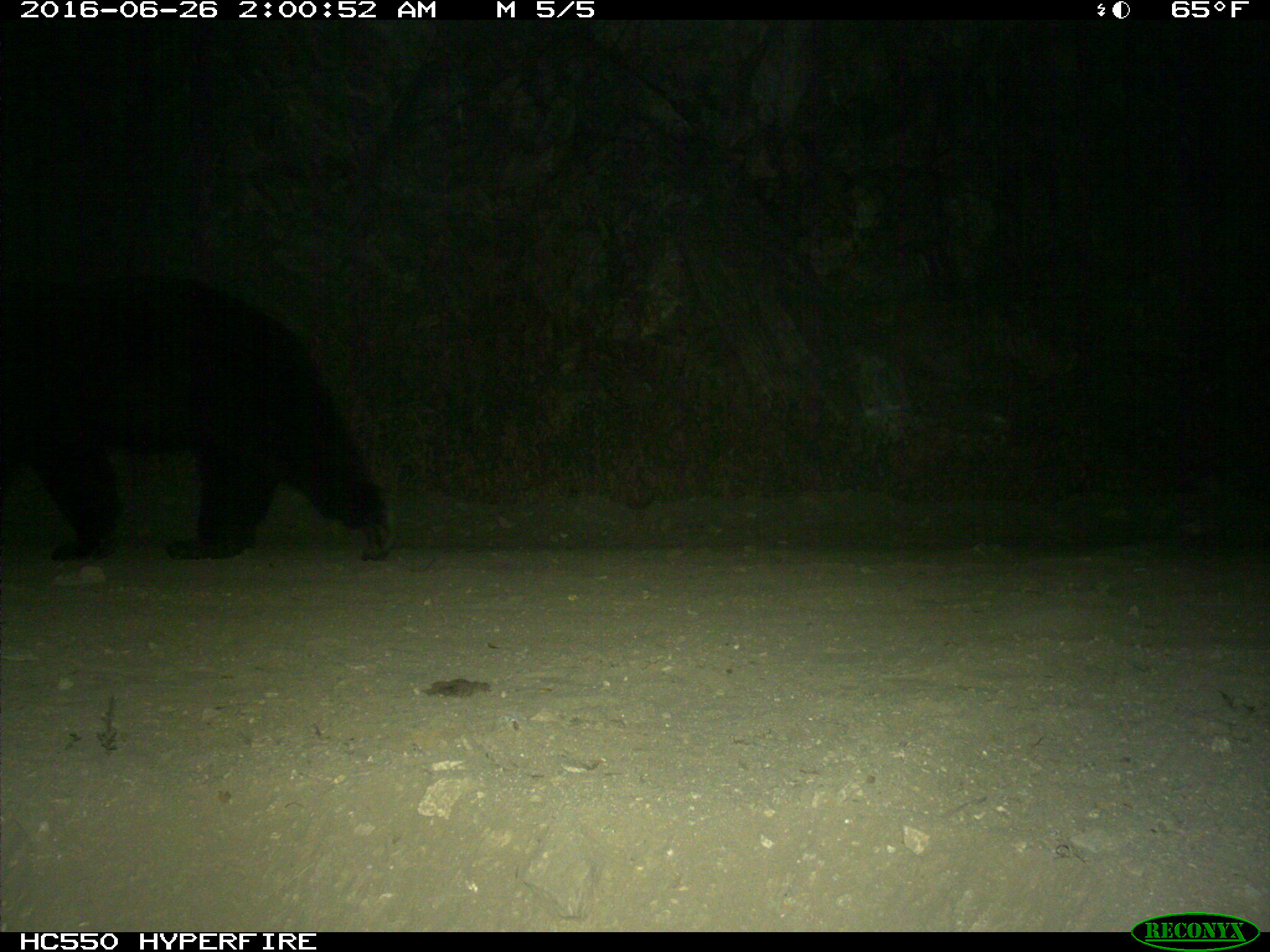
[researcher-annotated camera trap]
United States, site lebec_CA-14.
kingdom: Animalia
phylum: Chordata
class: Mammalia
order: Carnivora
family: Ursidae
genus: Ursus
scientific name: Ursus americanus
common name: american black bear